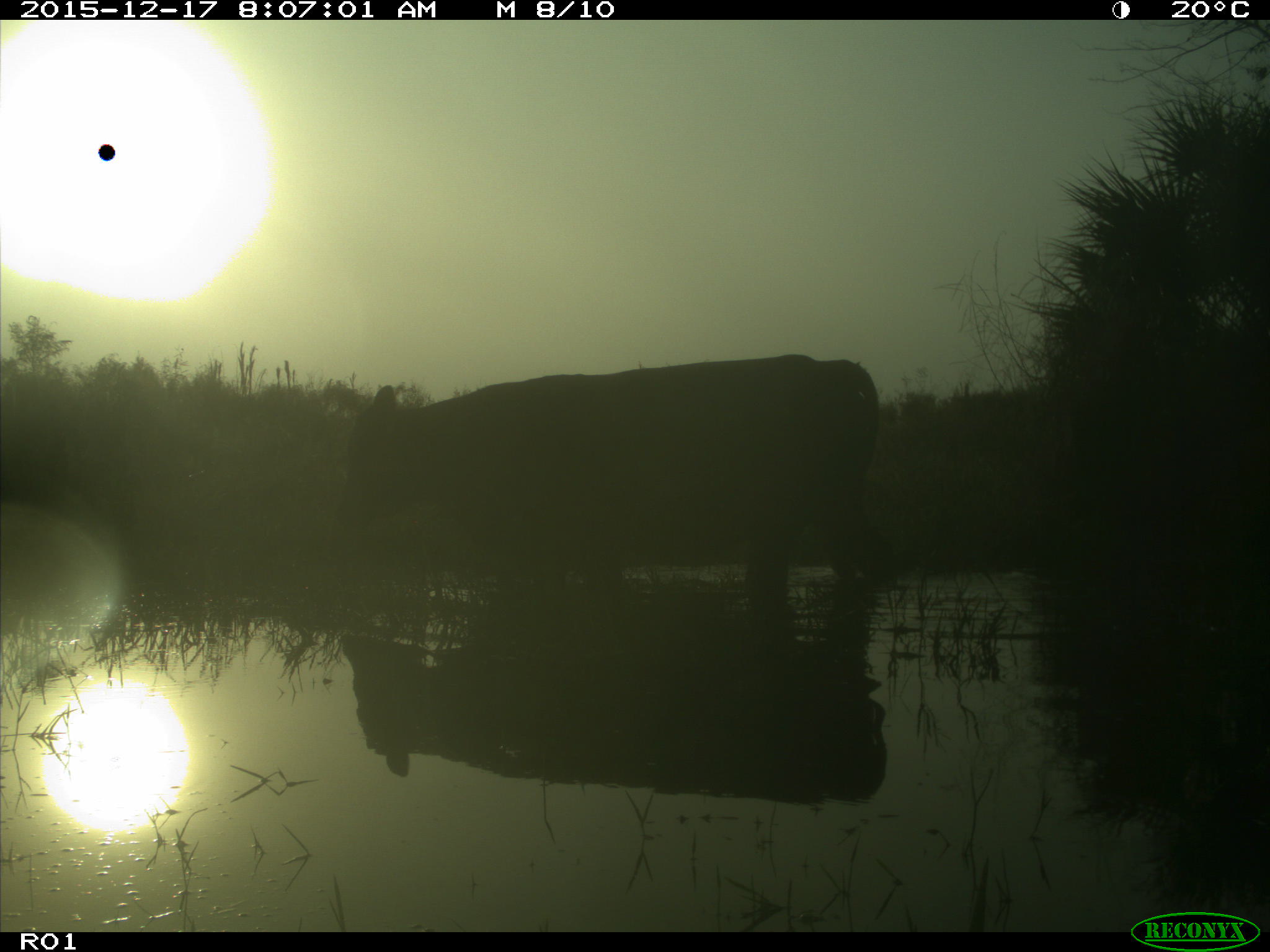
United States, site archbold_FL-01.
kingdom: Animalia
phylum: Chordata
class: Mammalia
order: Artiodactyla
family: Bovidae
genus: Bos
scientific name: Bos taurus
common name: domestic cow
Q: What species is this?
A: Bos taurus (domestic cow).